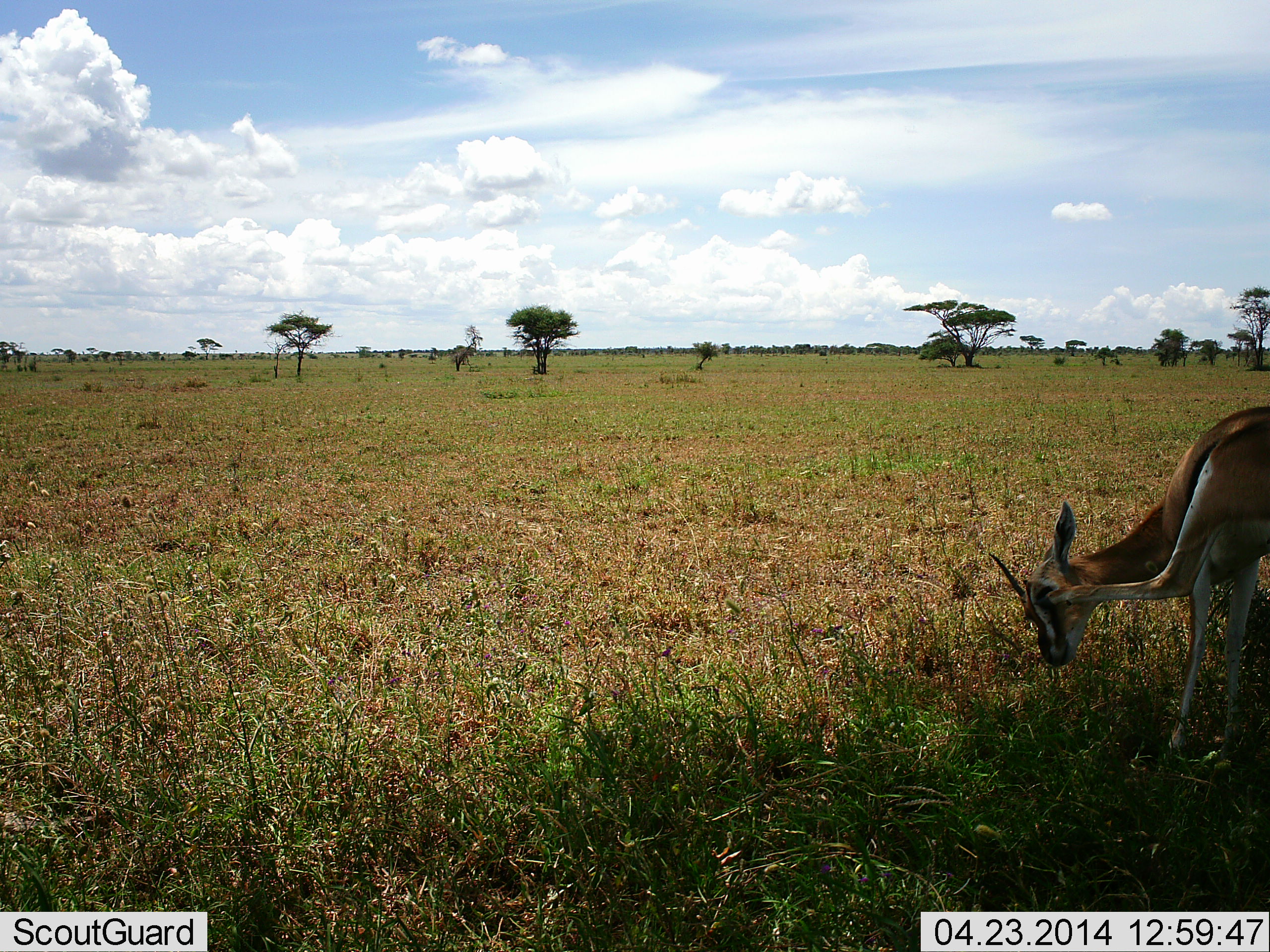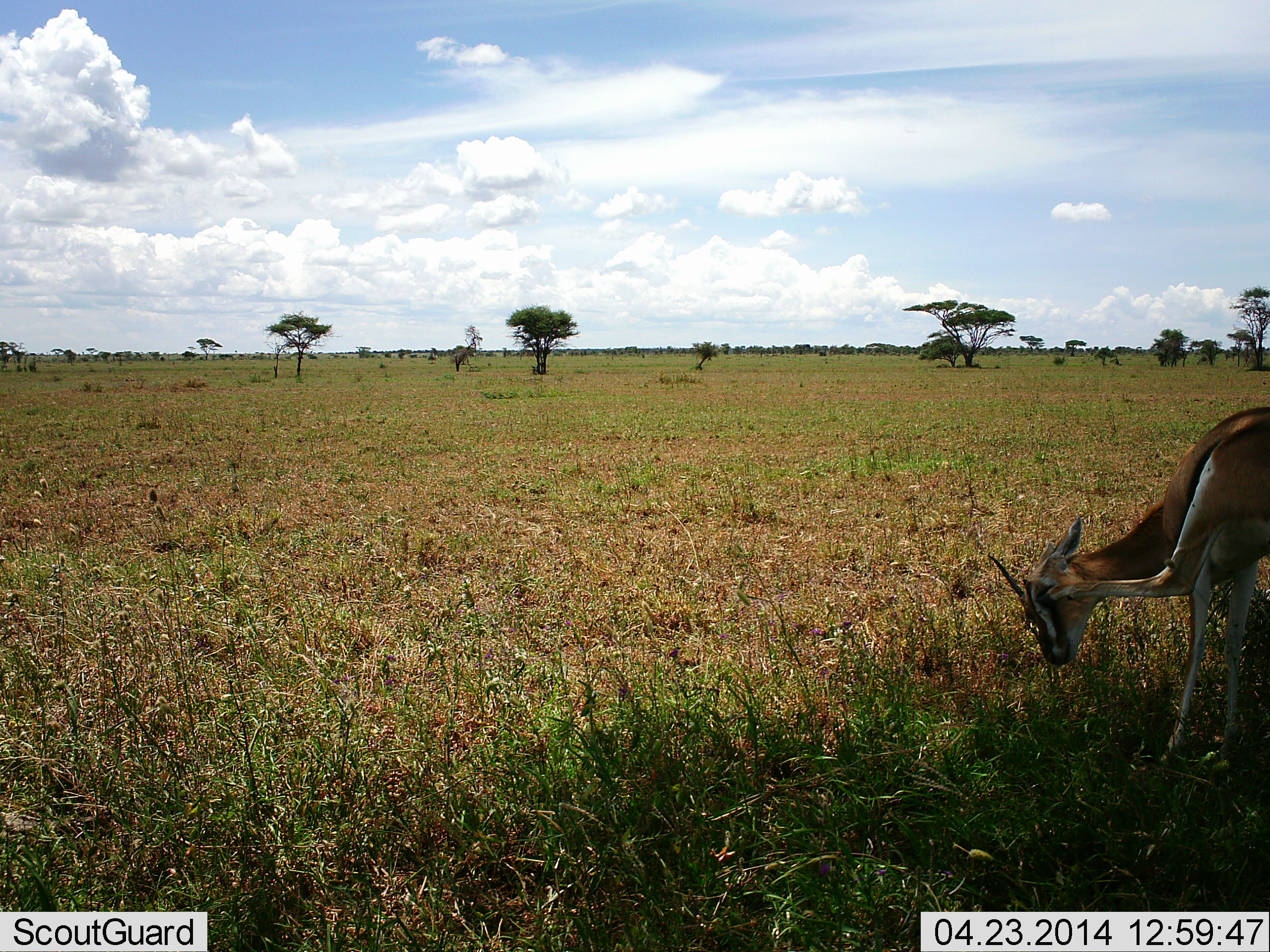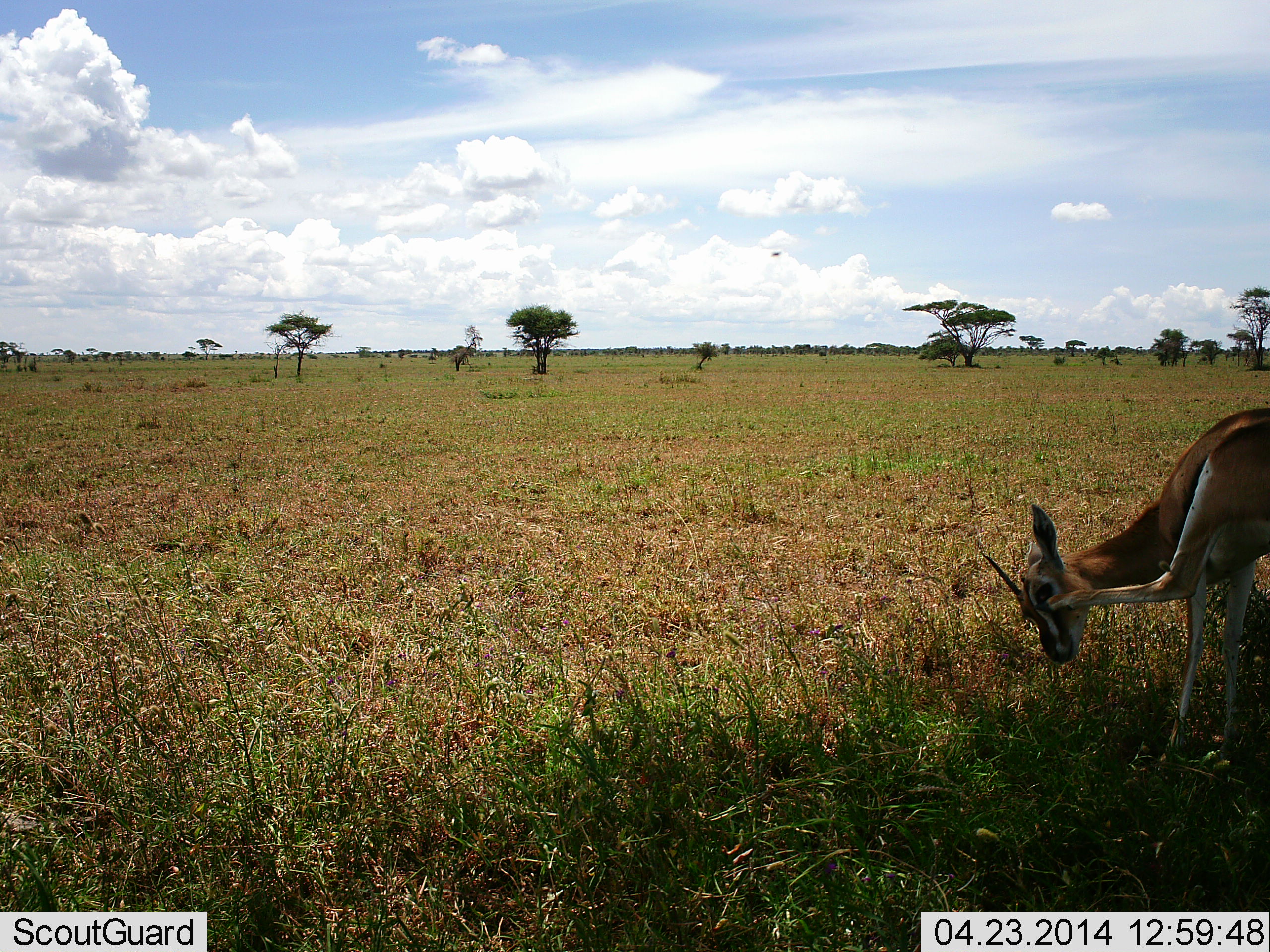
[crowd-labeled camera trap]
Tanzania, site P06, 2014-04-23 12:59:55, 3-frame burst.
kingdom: Animalia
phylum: Chordata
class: Mammalia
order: Artiodactyla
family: Bovidae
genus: Eudorcas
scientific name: Eudorcas thomsonii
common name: thomson's gazelle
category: gazellethomsons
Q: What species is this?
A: Gazellethomsons (thomson's gazelle) (Eudorcas thomsonii).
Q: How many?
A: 1.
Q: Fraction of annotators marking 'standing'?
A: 91%.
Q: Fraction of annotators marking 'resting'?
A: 0%.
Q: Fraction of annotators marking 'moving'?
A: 9%.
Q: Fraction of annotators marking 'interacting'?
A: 0%.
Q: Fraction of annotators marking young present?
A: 0%.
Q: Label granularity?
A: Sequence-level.